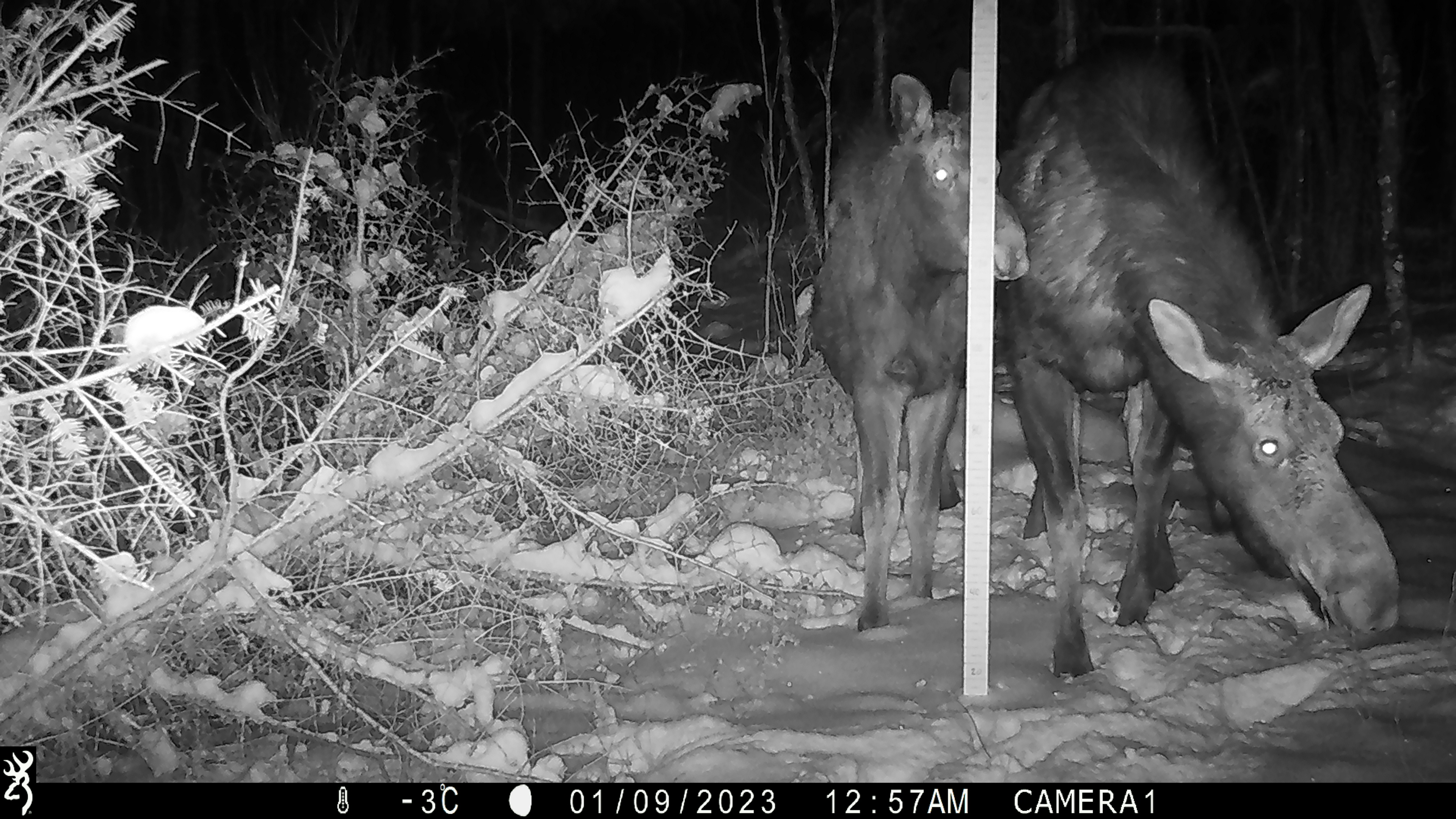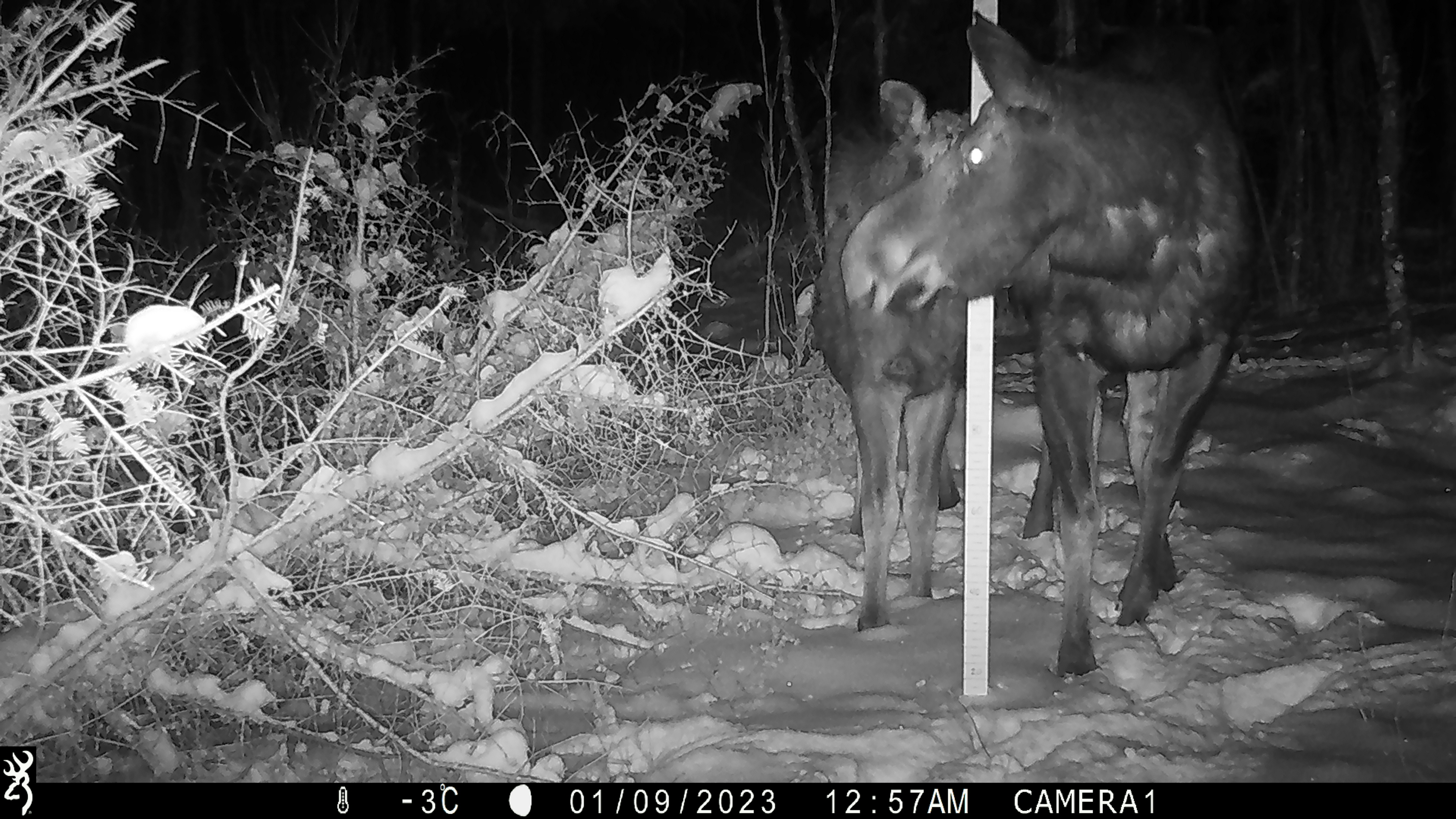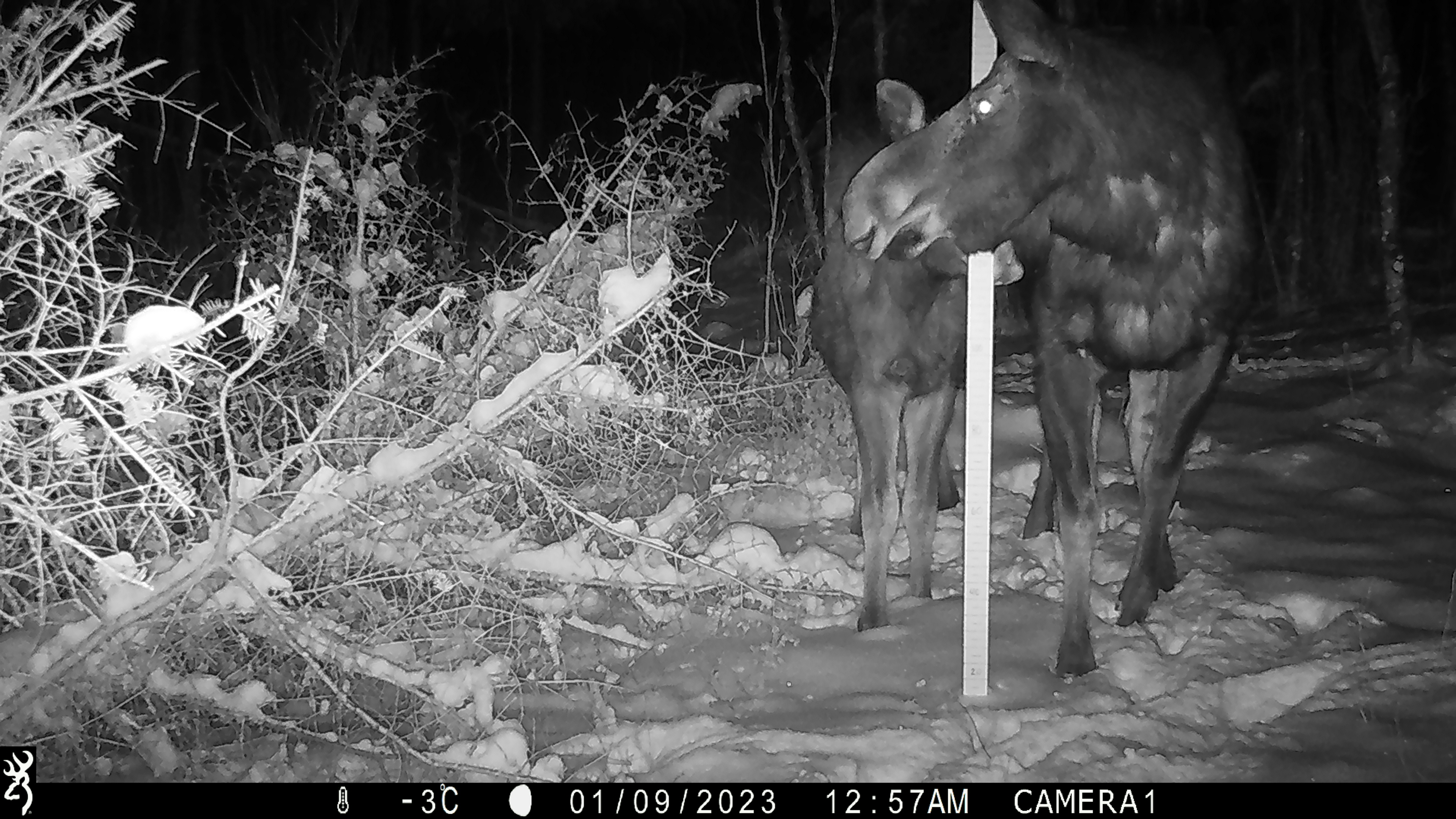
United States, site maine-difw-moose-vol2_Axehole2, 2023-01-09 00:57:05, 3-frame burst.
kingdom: Animalia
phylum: Chordata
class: Mammalia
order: Artiodactyla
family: Cervidae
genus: Alces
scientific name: Alces alces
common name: moose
Moose (Alces alces).